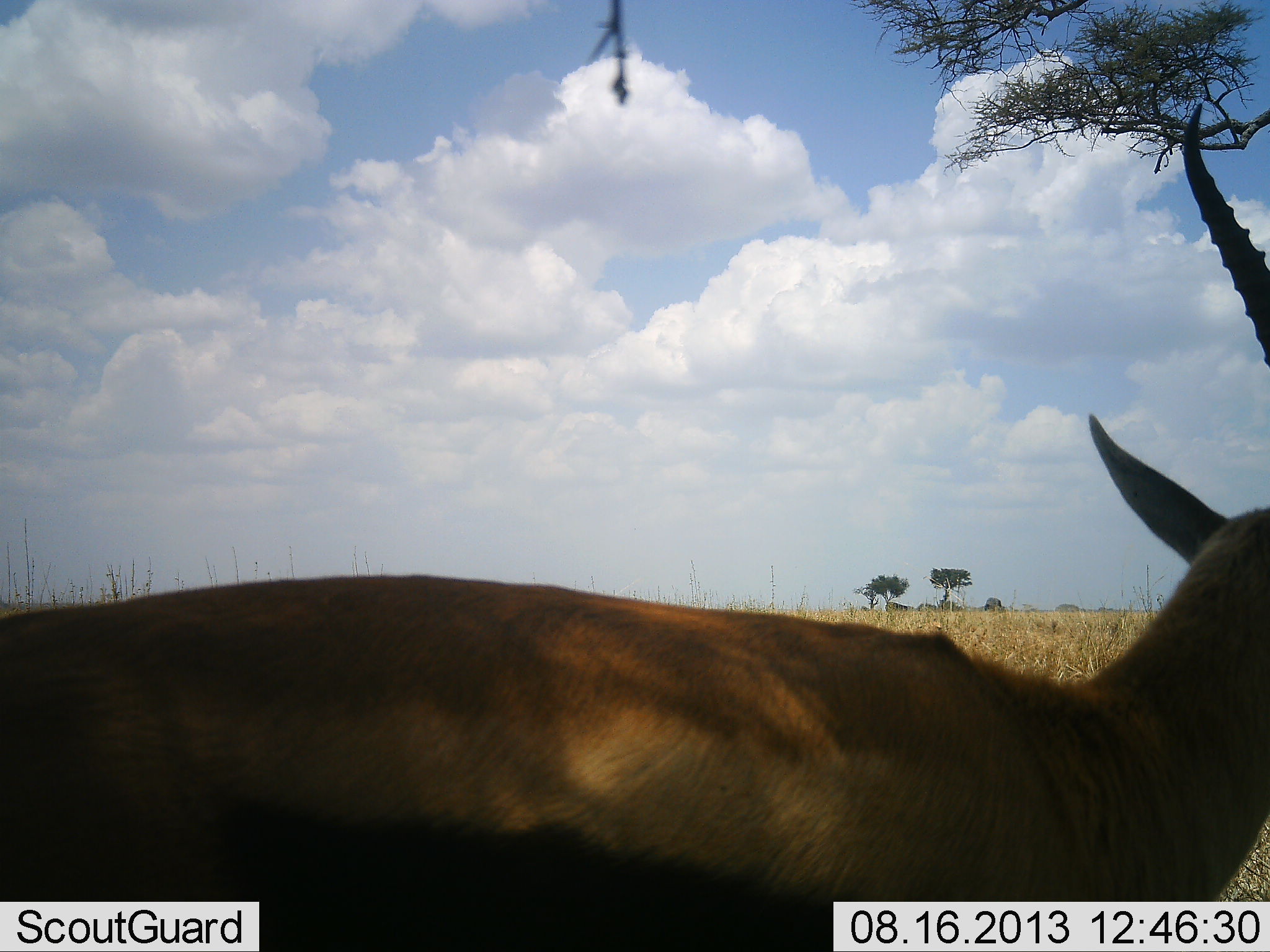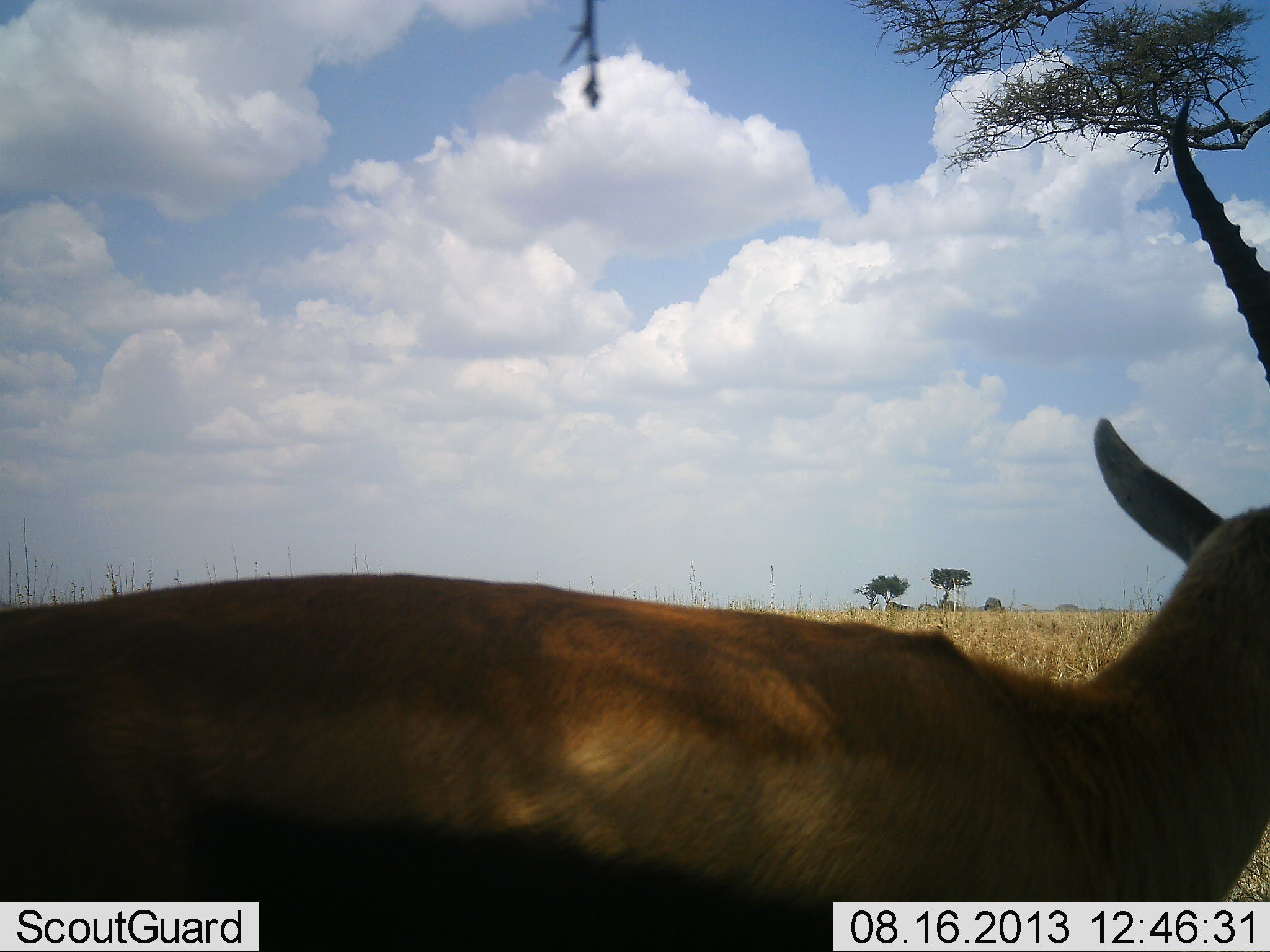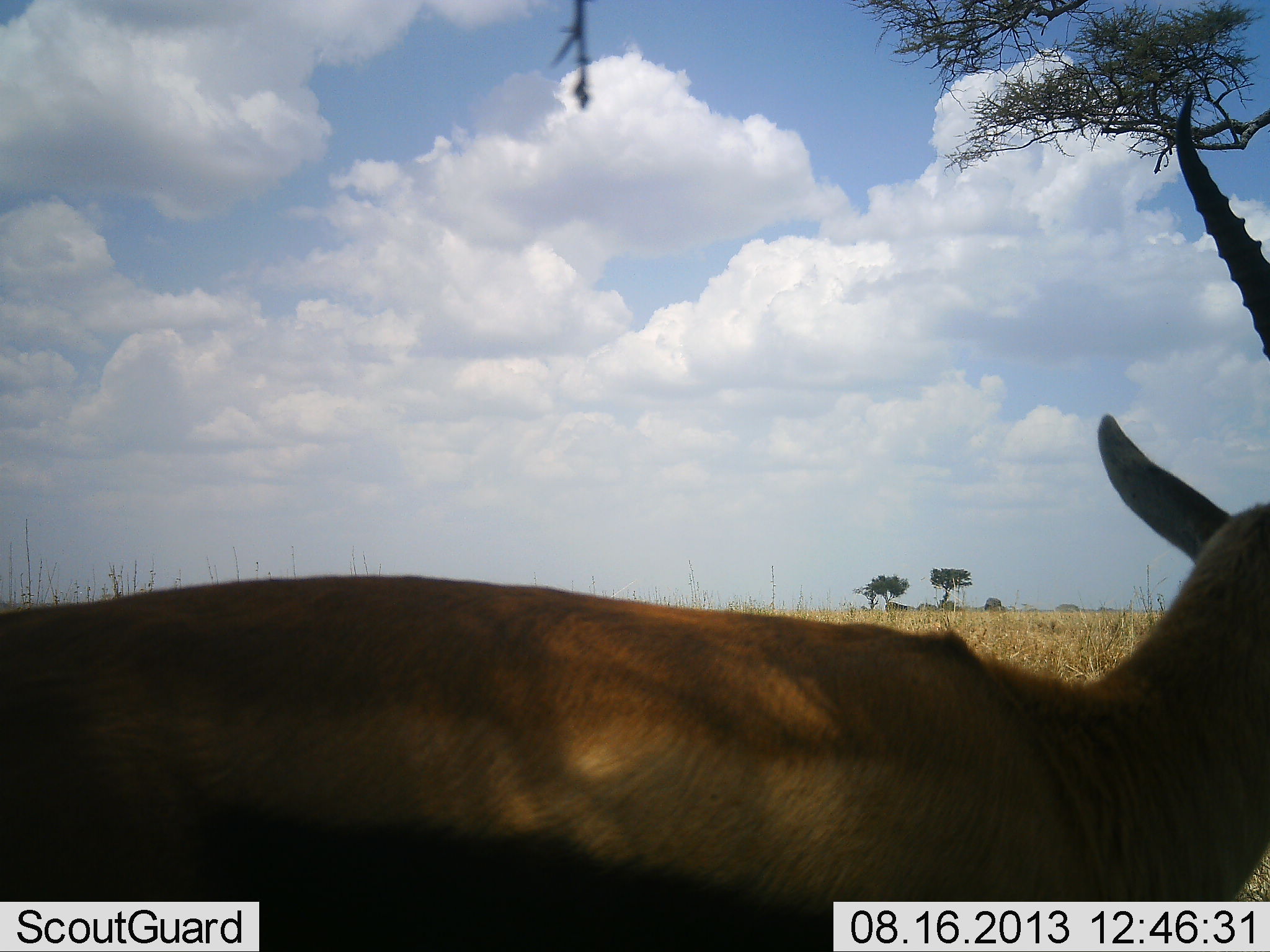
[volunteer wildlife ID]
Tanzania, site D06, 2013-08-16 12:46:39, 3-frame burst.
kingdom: Animalia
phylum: Chordata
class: Mammalia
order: Artiodactyla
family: Bovidae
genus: Eudorcas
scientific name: Eudorcas thomsonii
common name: thomson's gazelle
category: gazellethomsons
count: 1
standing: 100%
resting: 0%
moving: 0%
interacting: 7%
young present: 0%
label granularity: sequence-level